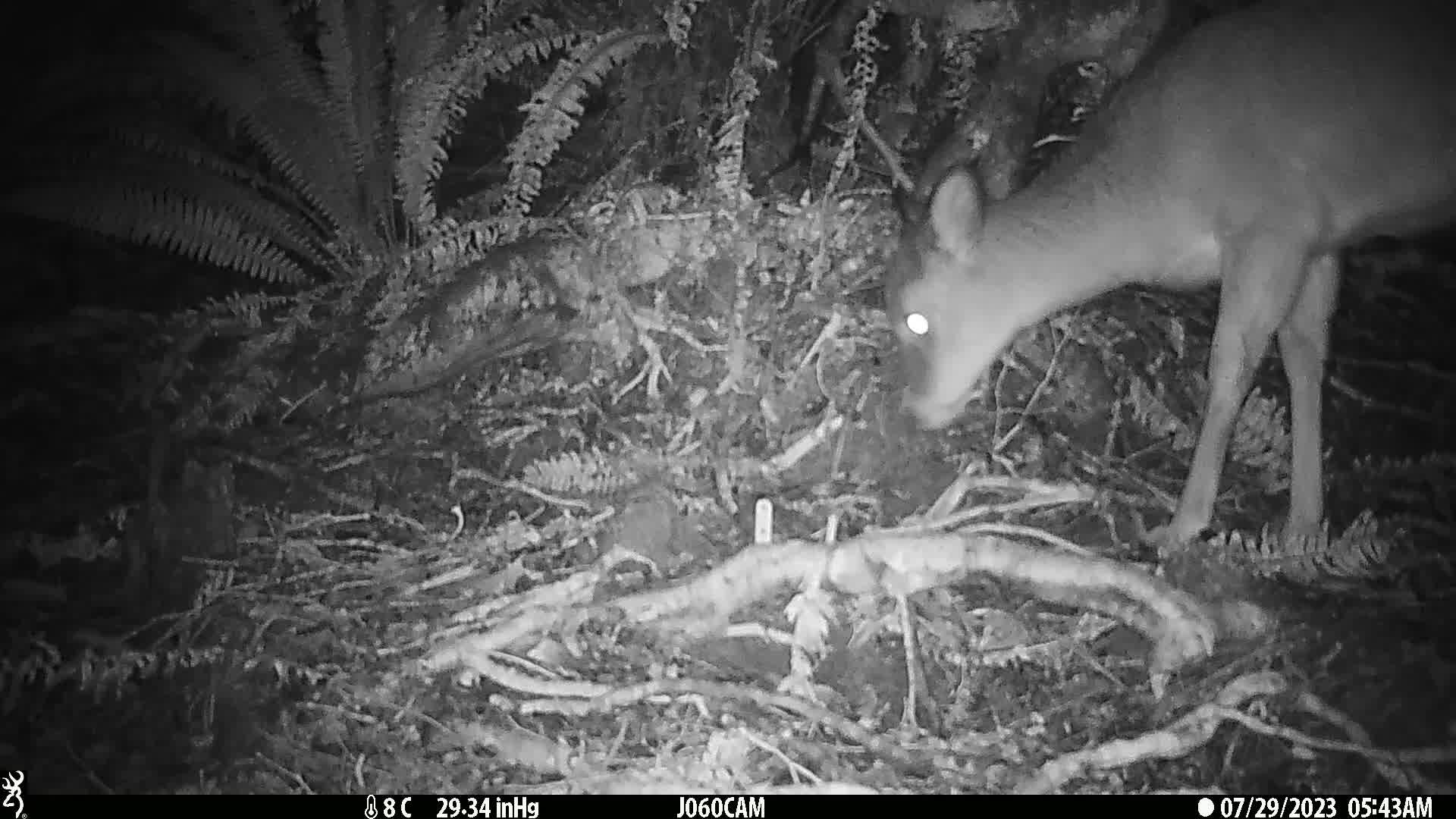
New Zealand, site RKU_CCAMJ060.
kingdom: Animalia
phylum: Chordata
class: Mammalia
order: Artiodactyla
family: Cervidae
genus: Odocoileus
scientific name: Odocoileus virginianus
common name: white-tailed deer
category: white tailed deer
White tailed deer (white-tailed deer) (Odocoileus virginianus).